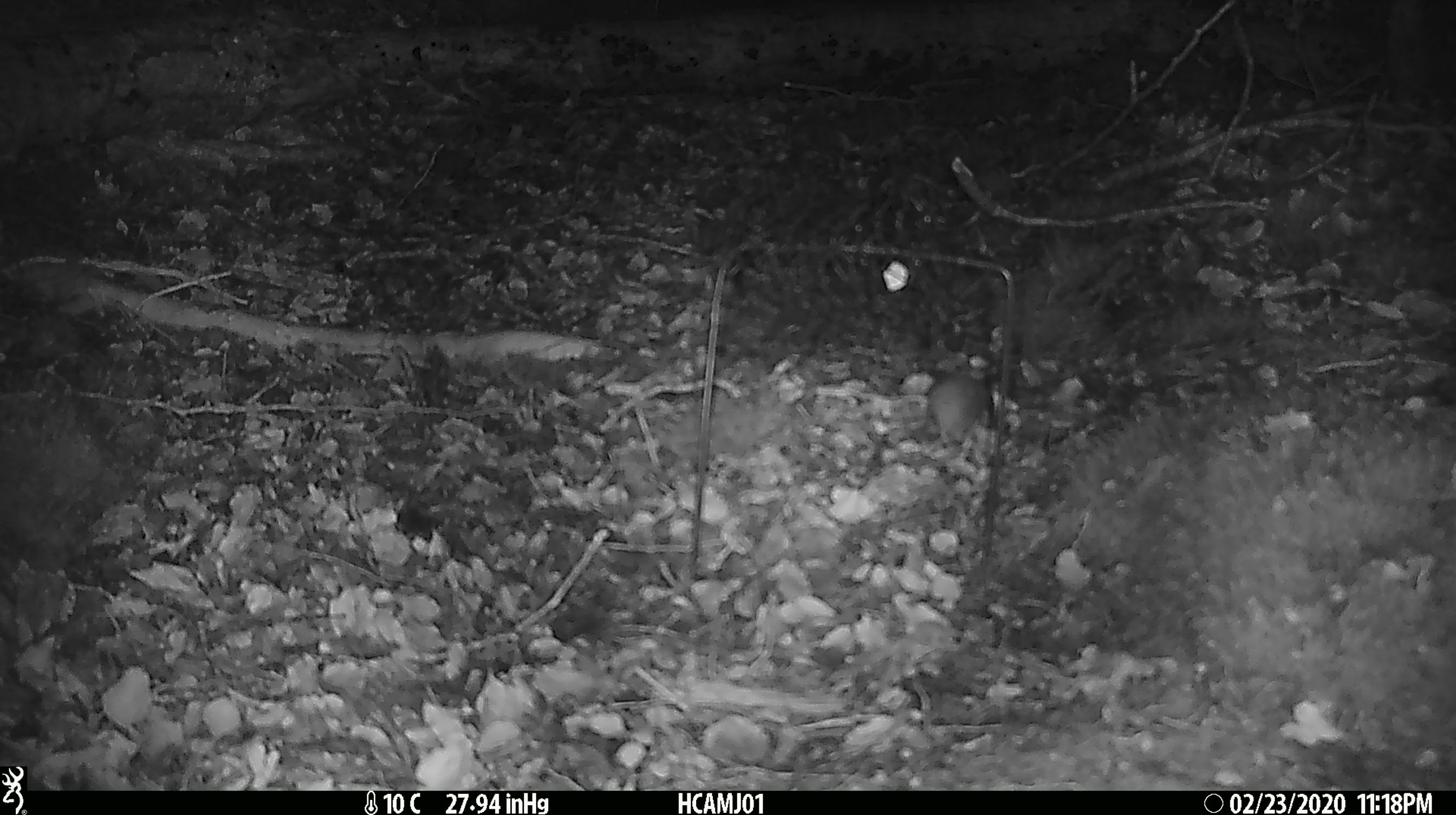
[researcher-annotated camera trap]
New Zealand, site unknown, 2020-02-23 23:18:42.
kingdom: Animalia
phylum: Chordata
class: Mammalia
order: Rodentia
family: Muridae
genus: Mus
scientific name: Mus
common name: mouse